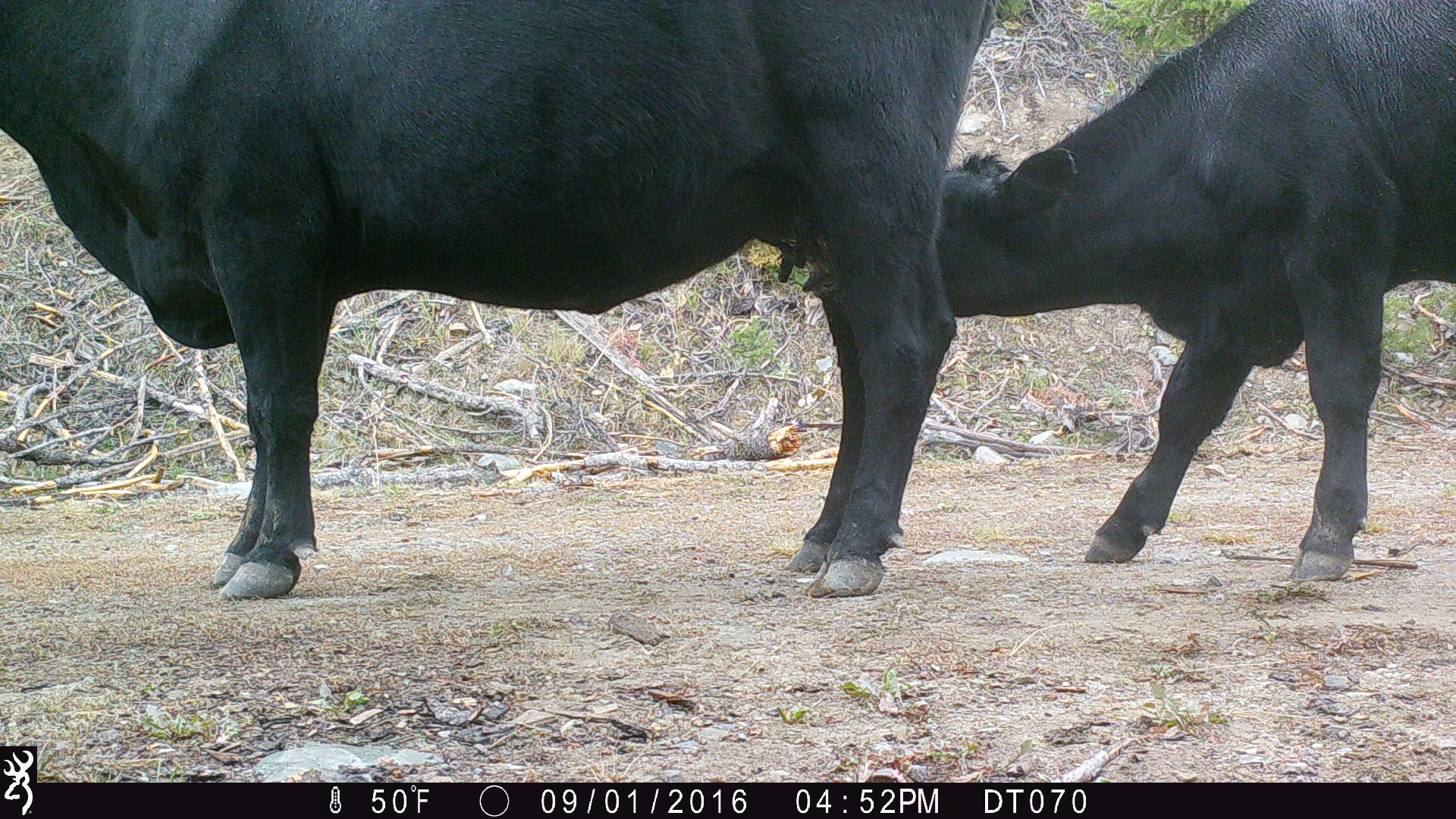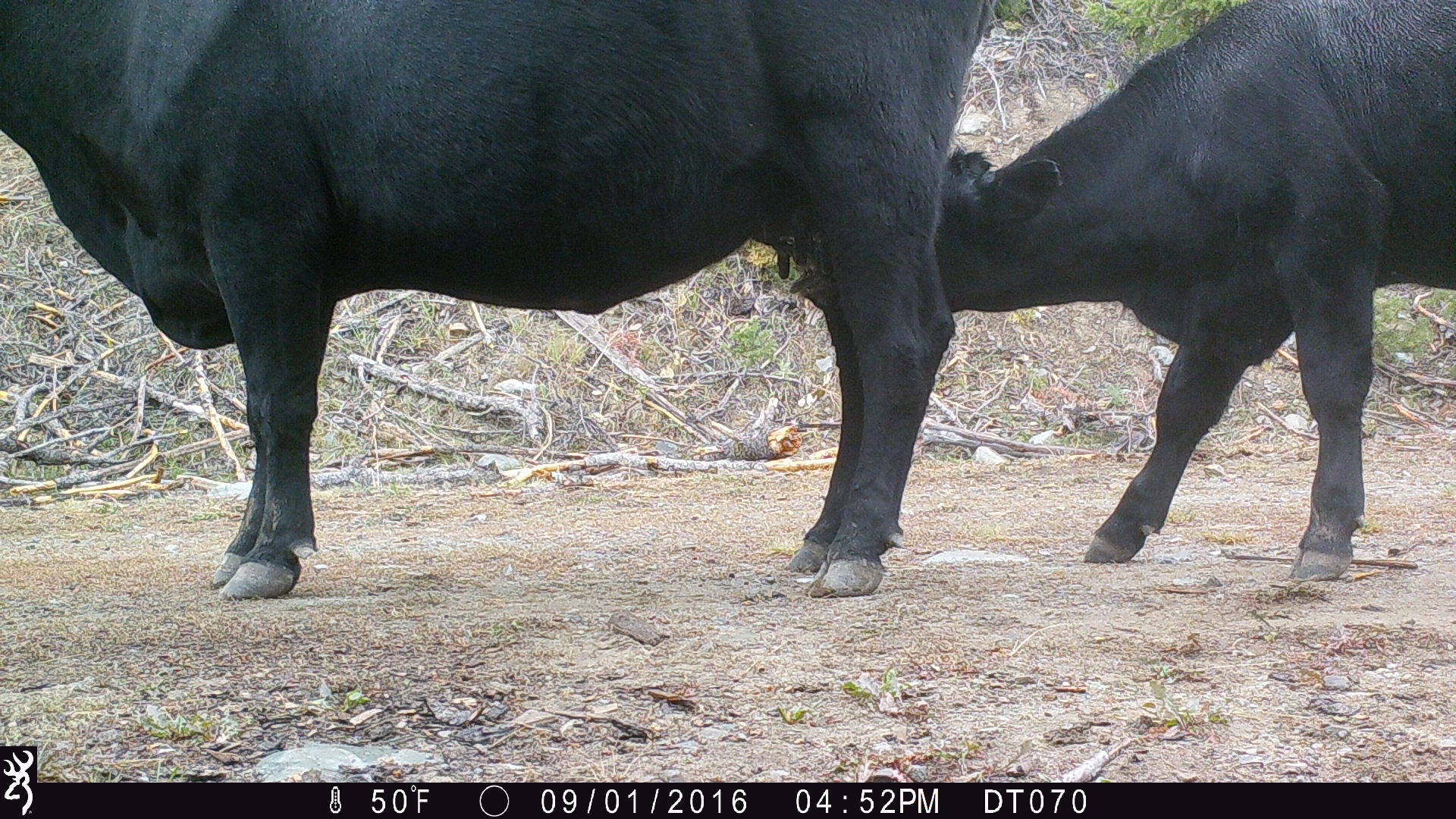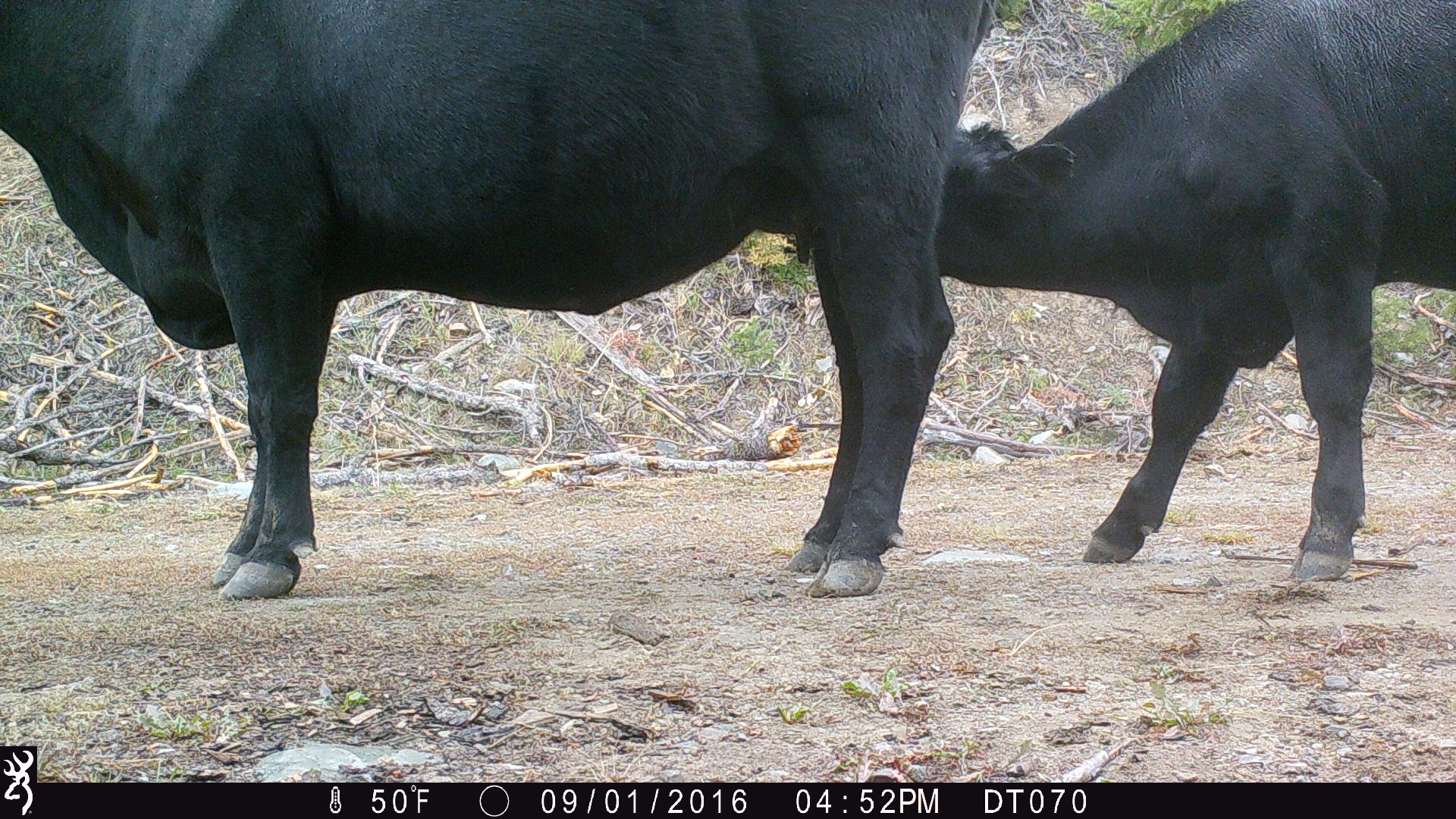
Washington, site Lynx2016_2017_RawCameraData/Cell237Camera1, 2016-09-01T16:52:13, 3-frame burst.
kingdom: Animalia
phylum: Chordata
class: Mammalia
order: Artiodactyla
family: Bovidae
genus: Bos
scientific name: Bos taurus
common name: domestic cattle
Domestic cattle (Bos taurus). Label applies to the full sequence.